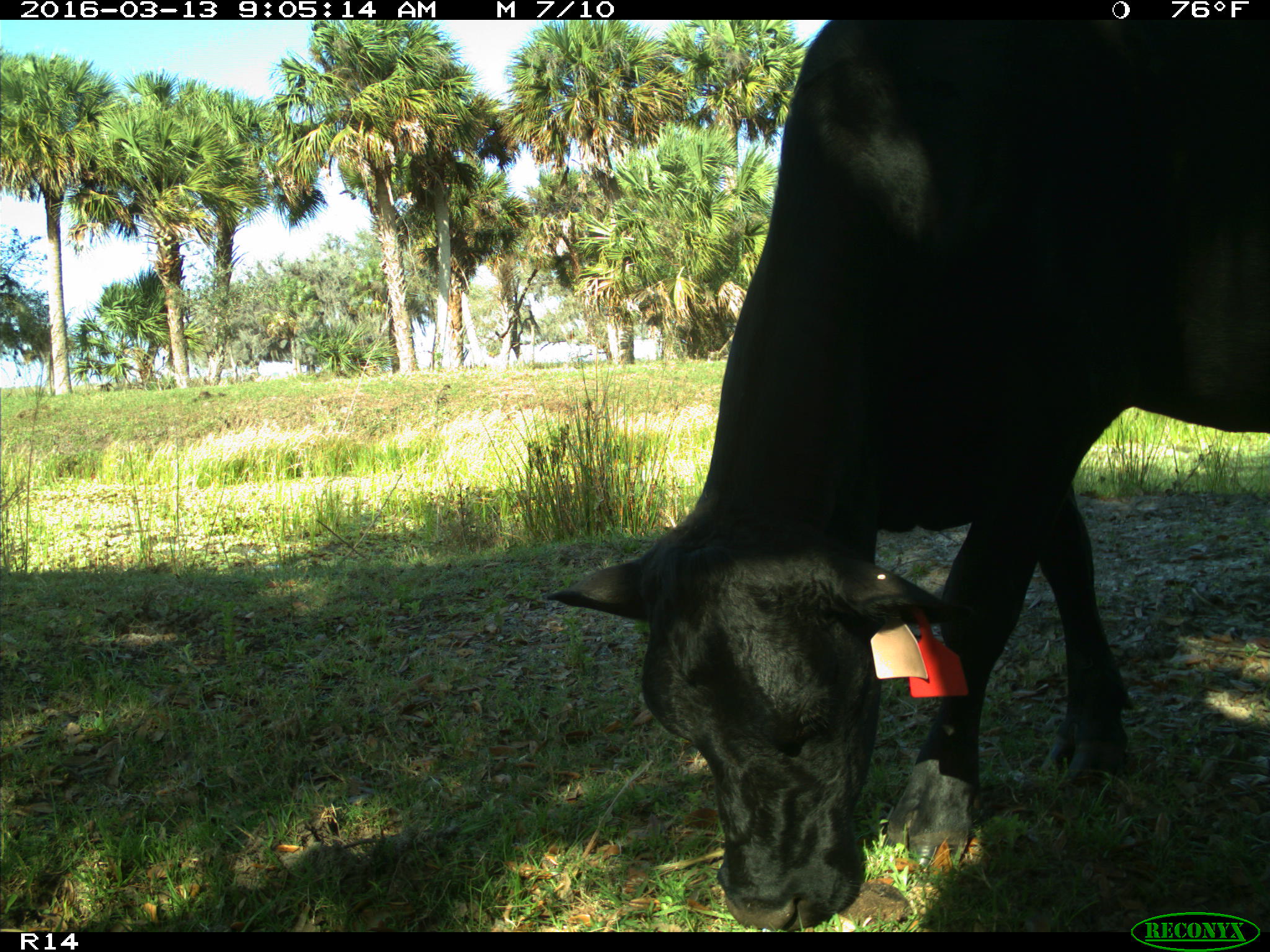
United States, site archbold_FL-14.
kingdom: Animalia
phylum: Chordata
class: Mammalia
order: Artiodactyla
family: Bovidae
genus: Bos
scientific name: Bos taurus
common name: domestic cow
Bos taurus (domestic cow).